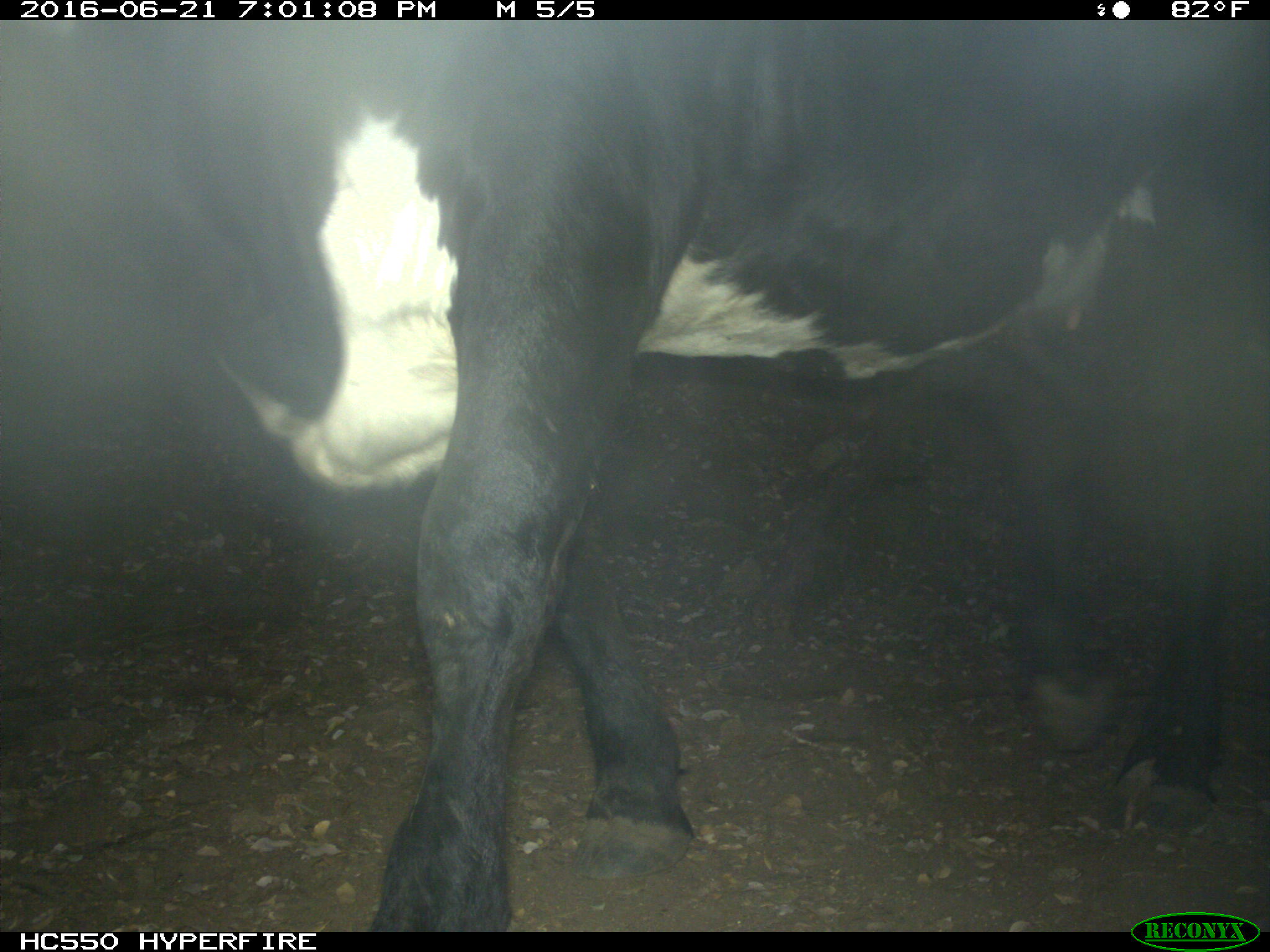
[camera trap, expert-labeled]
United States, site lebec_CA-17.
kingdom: Animalia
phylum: Chordata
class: Mammalia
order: Artiodactyla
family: Bovidae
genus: Bos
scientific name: Bos taurus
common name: domestic cow